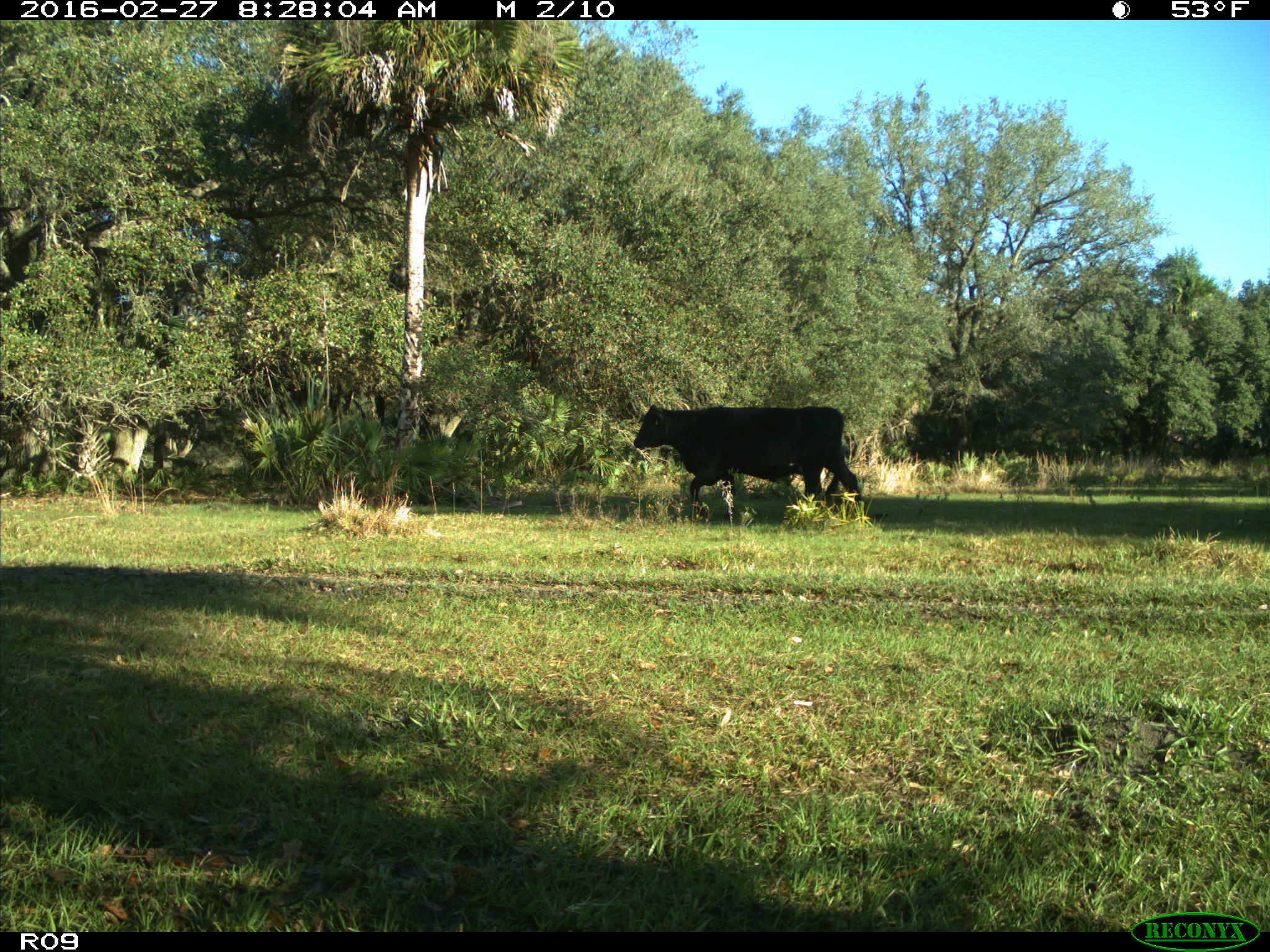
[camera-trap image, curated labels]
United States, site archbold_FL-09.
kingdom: Animalia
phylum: Chordata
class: Mammalia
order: Artiodactyla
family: Bovidae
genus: Bos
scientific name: Bos taurus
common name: domestic cow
Bos taurus (domestic cow).